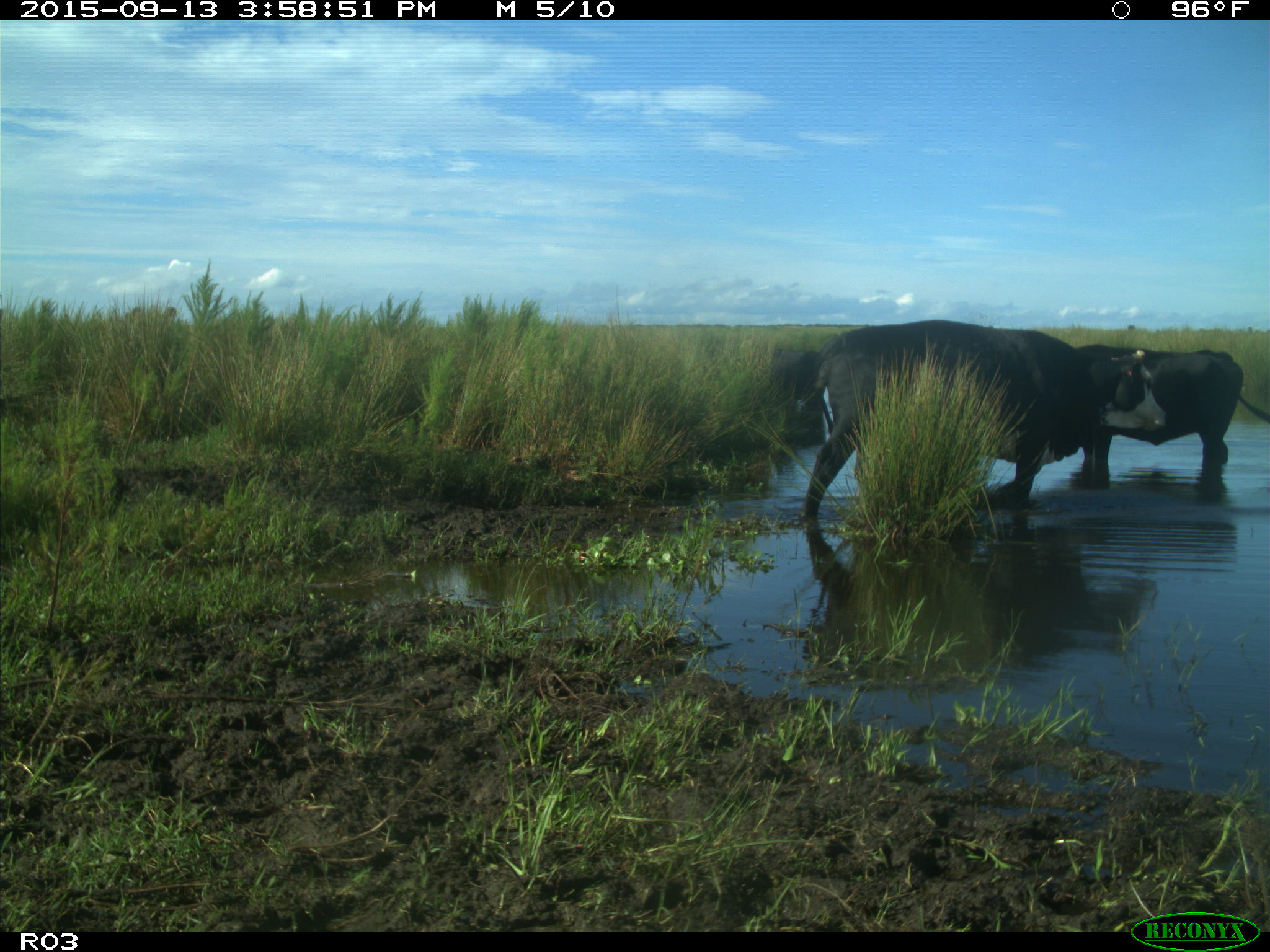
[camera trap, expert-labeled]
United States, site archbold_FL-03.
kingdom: Animalia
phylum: Chordata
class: Mammalia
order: Artiodactyla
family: Bovidae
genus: Bos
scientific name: Bos taurus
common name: domestic cow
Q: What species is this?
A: Bos taurus (domestic cow).